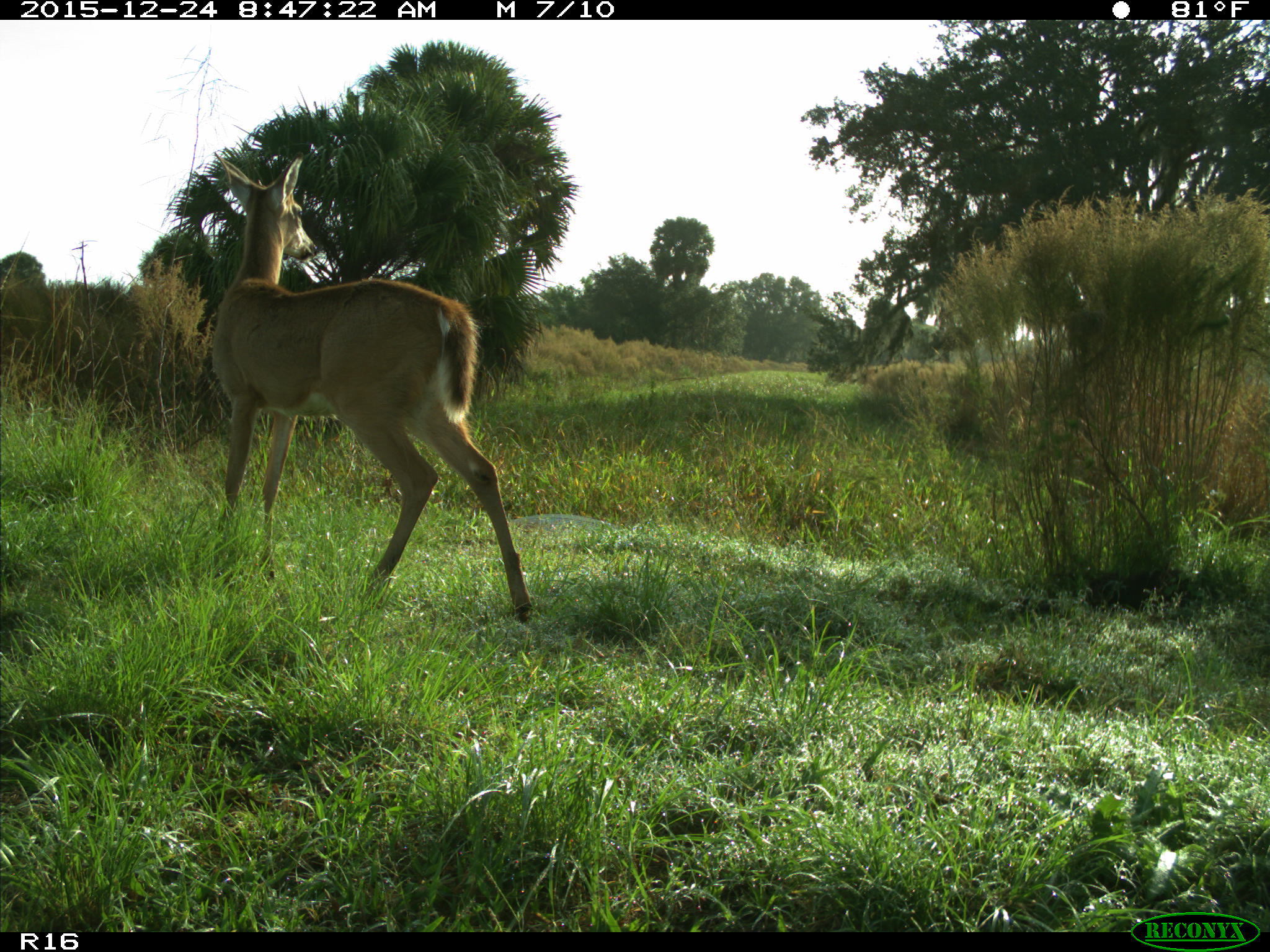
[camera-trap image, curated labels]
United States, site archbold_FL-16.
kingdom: Animalia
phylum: Chordata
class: Mammalia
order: Artiodactyla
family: Cervidae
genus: Odocoileus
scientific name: Odocoileus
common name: deer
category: unidentified deer